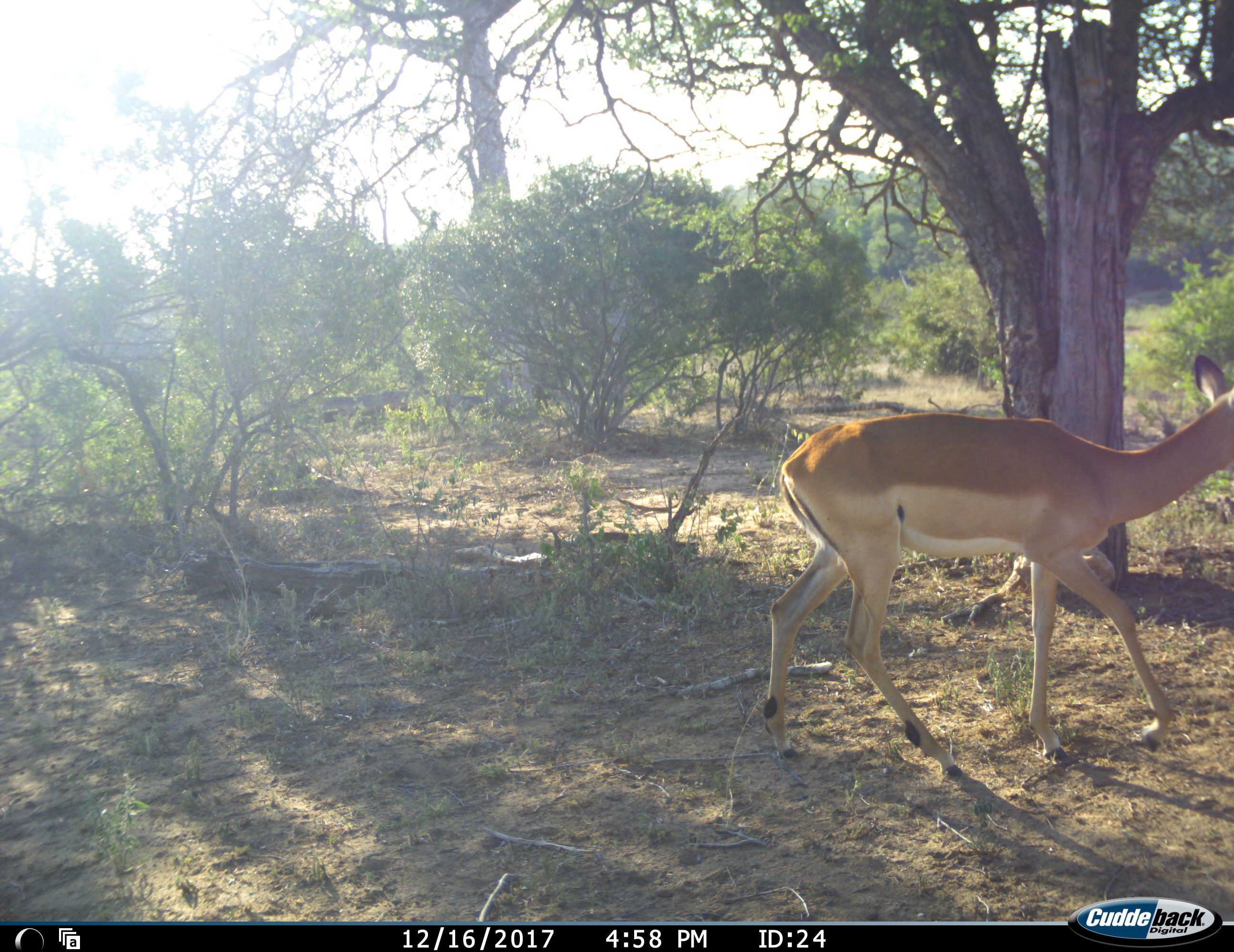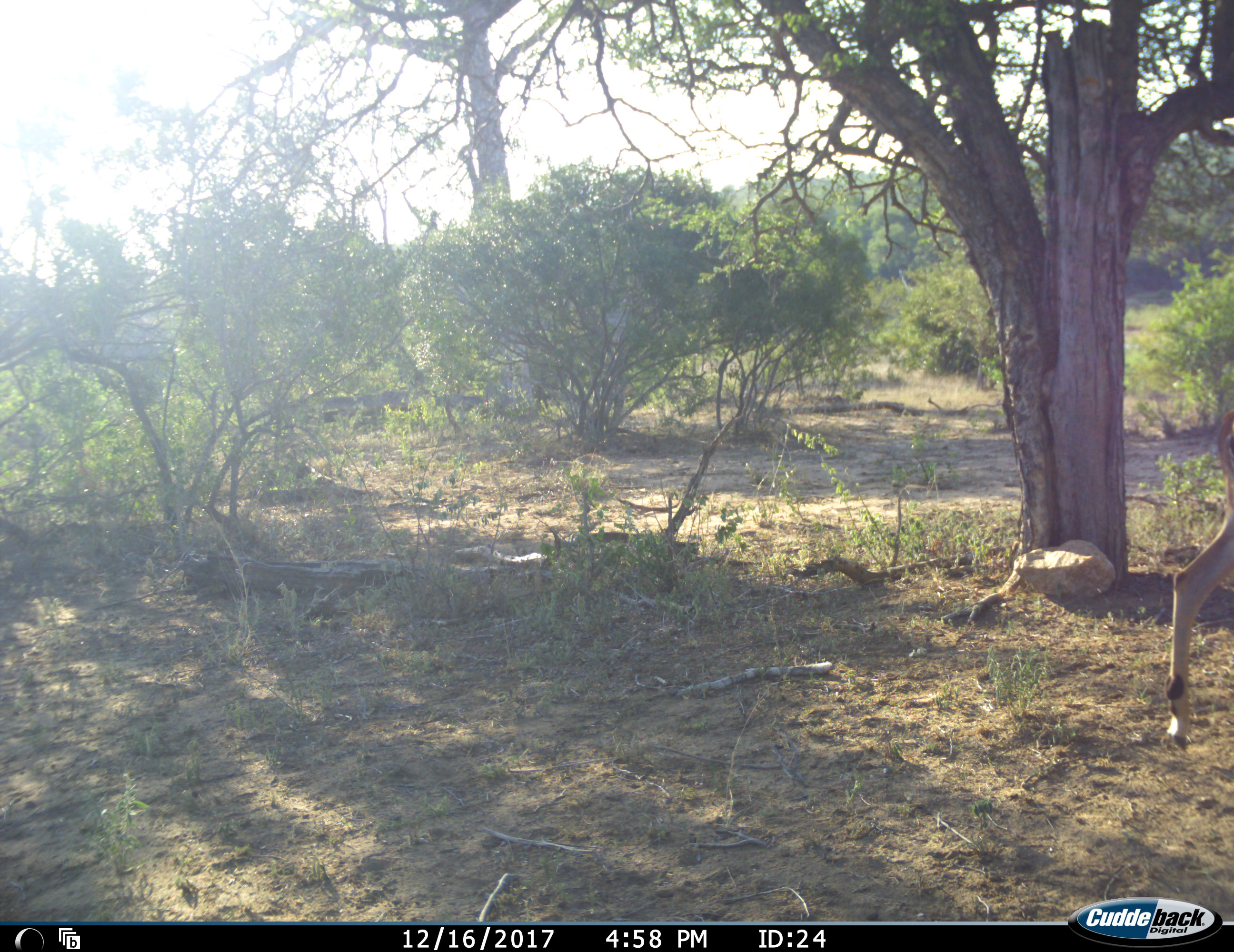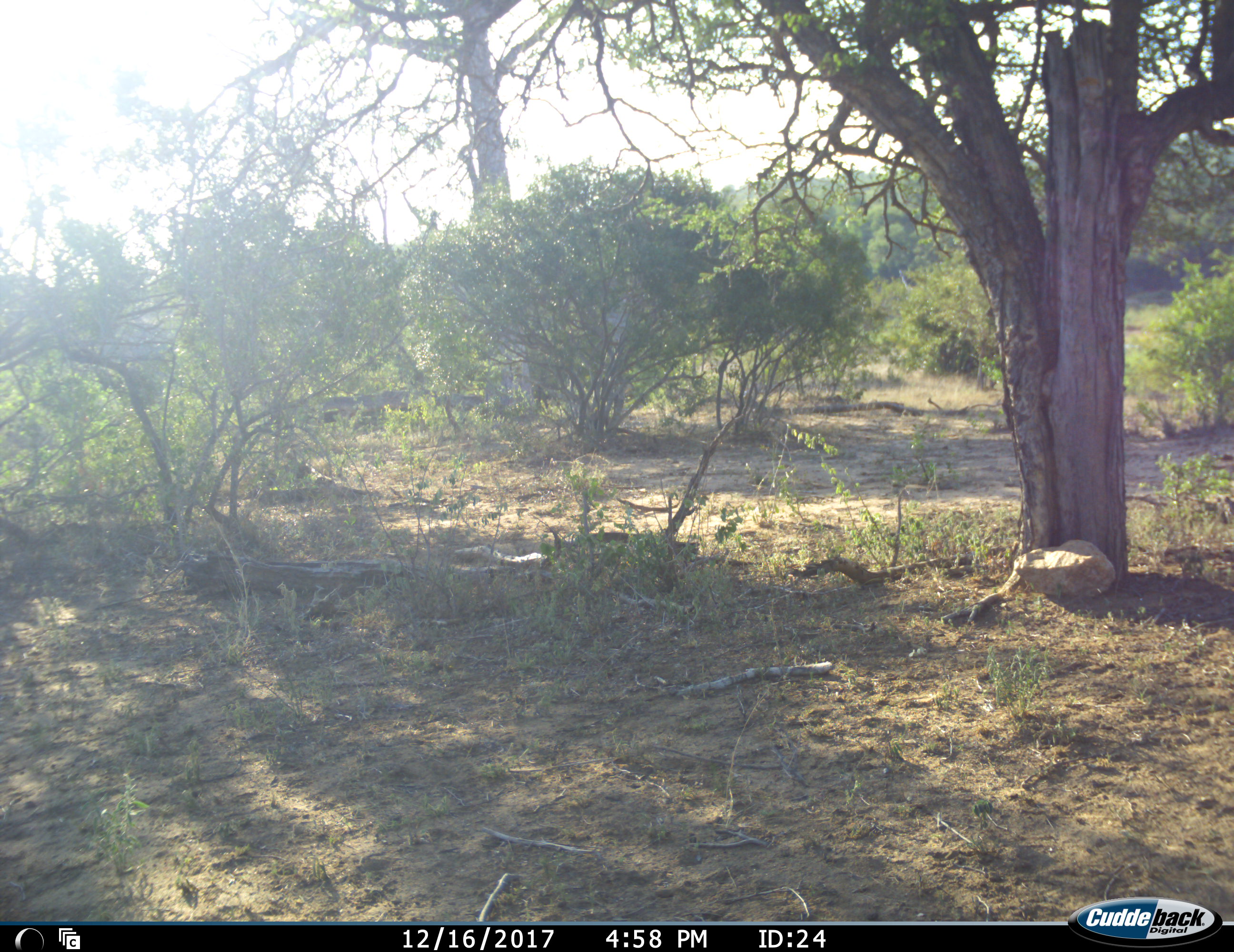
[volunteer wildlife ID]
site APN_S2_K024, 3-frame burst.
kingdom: Animalia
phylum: Chordata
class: Mammalia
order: Artiodactyla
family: Bovidae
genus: Aepyceros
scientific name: Aepyceros melampus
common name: impala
Impala (Aepyceros melampus), count 1. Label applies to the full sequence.